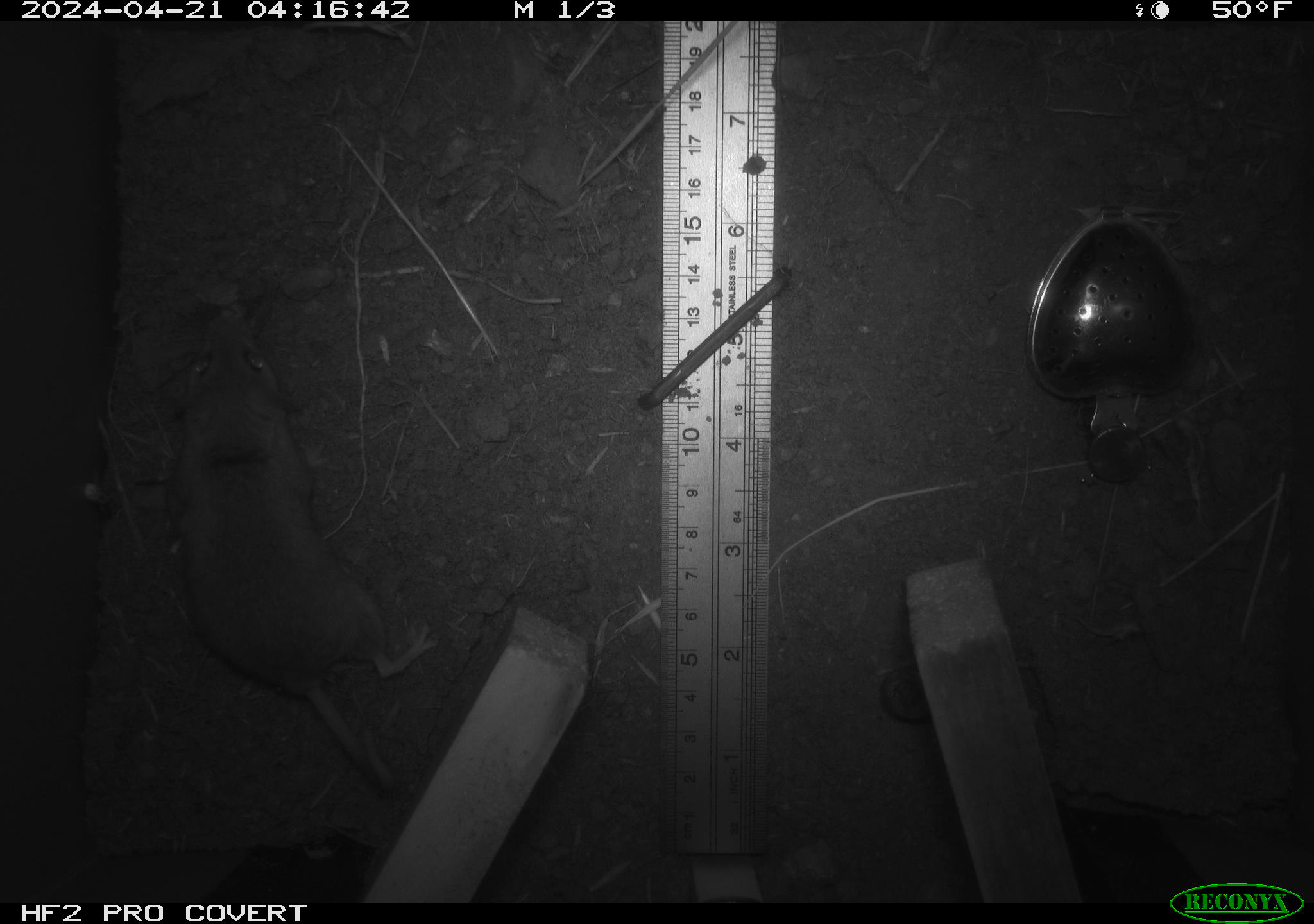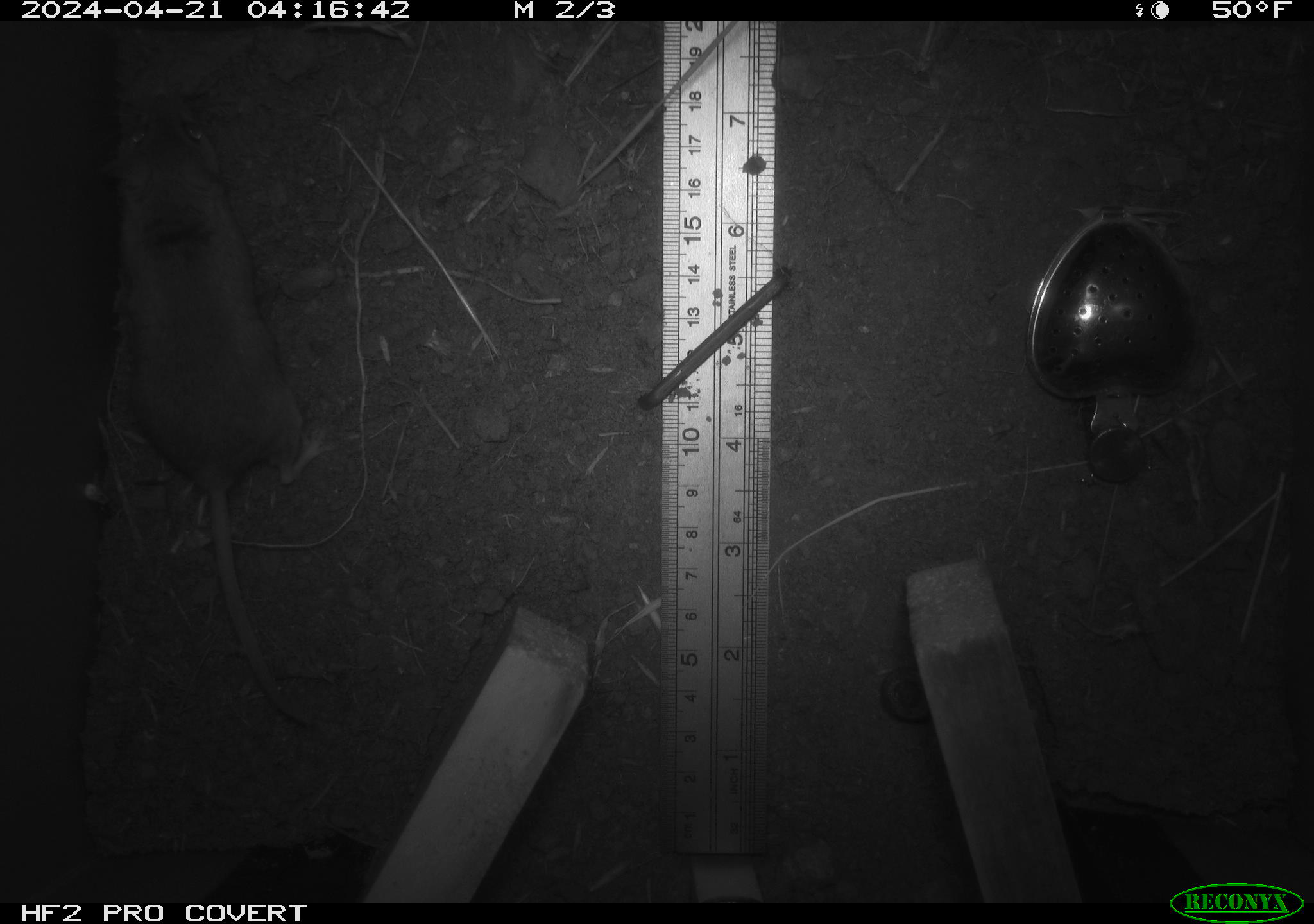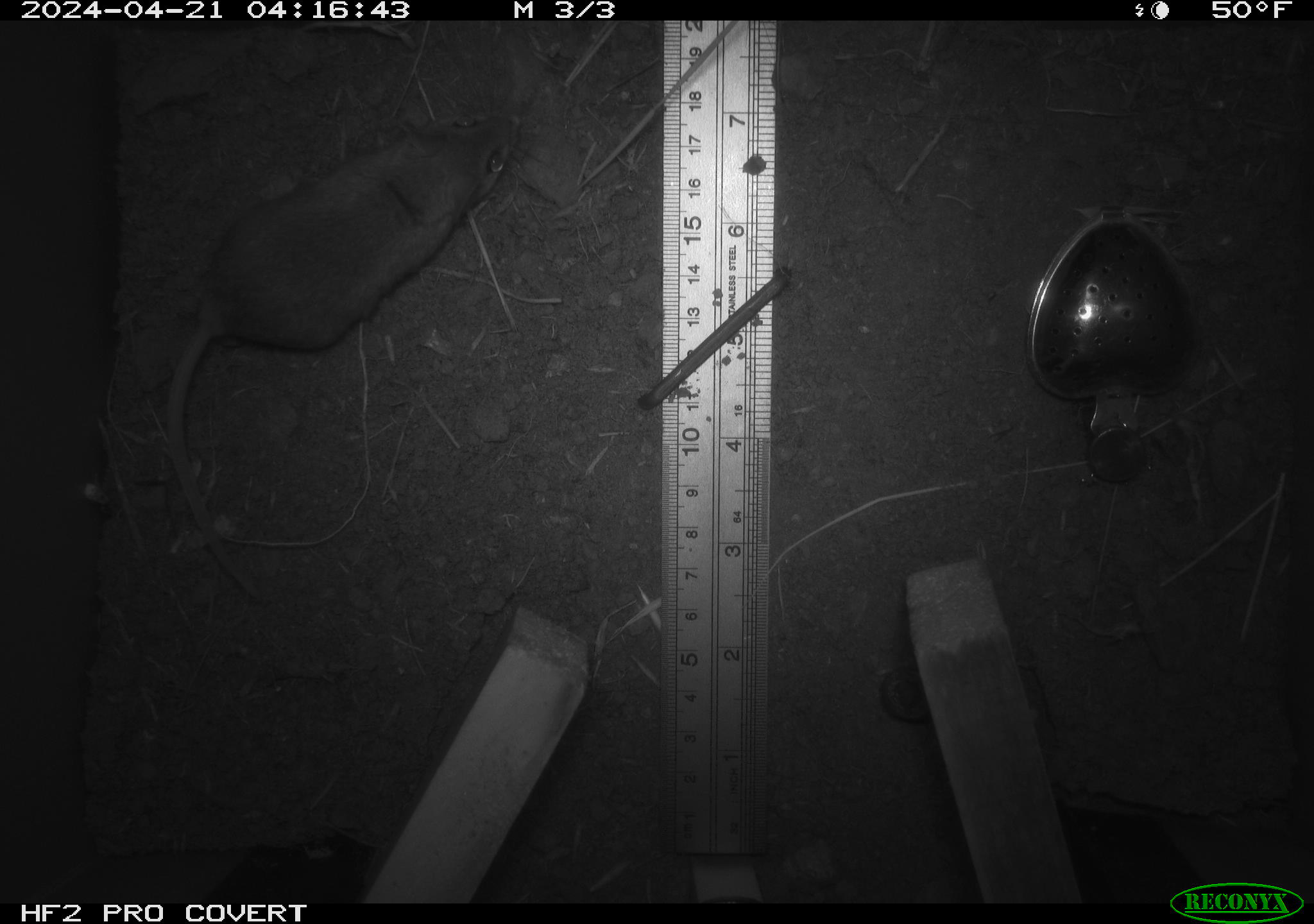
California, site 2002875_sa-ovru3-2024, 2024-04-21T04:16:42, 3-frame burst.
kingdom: Animalia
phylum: Chordata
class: Mammalia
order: Rodentia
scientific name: Rodentia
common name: rodent